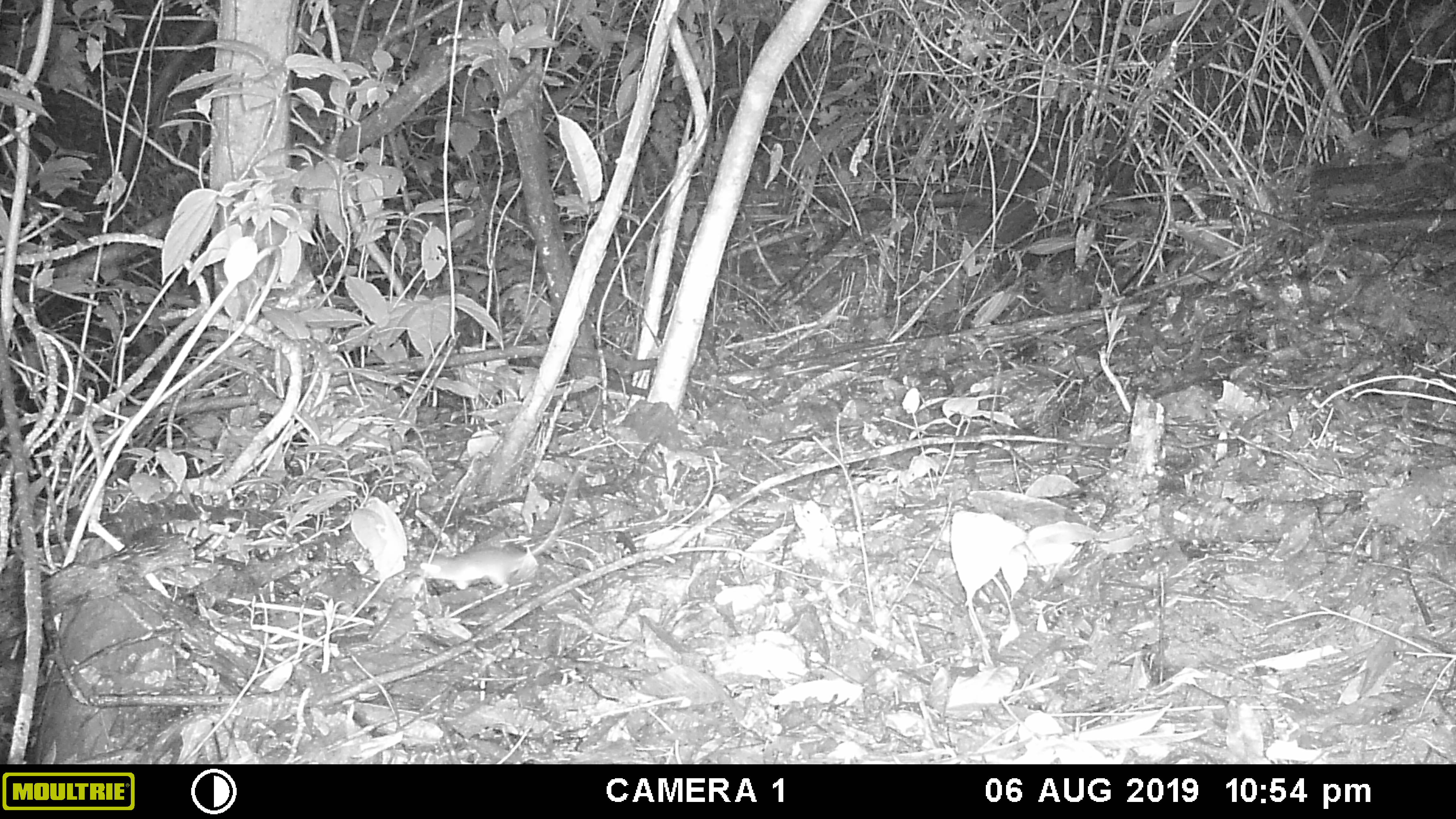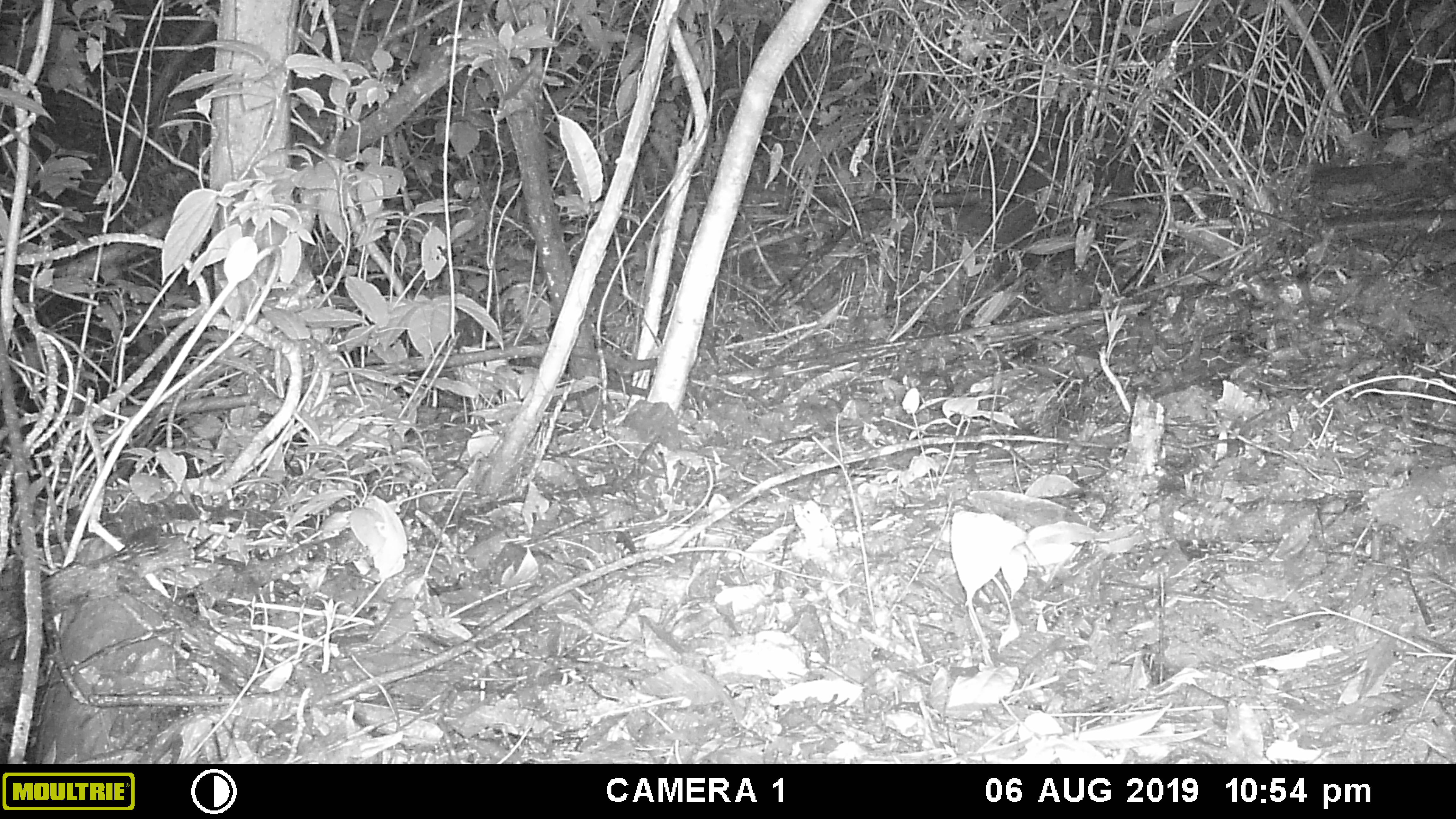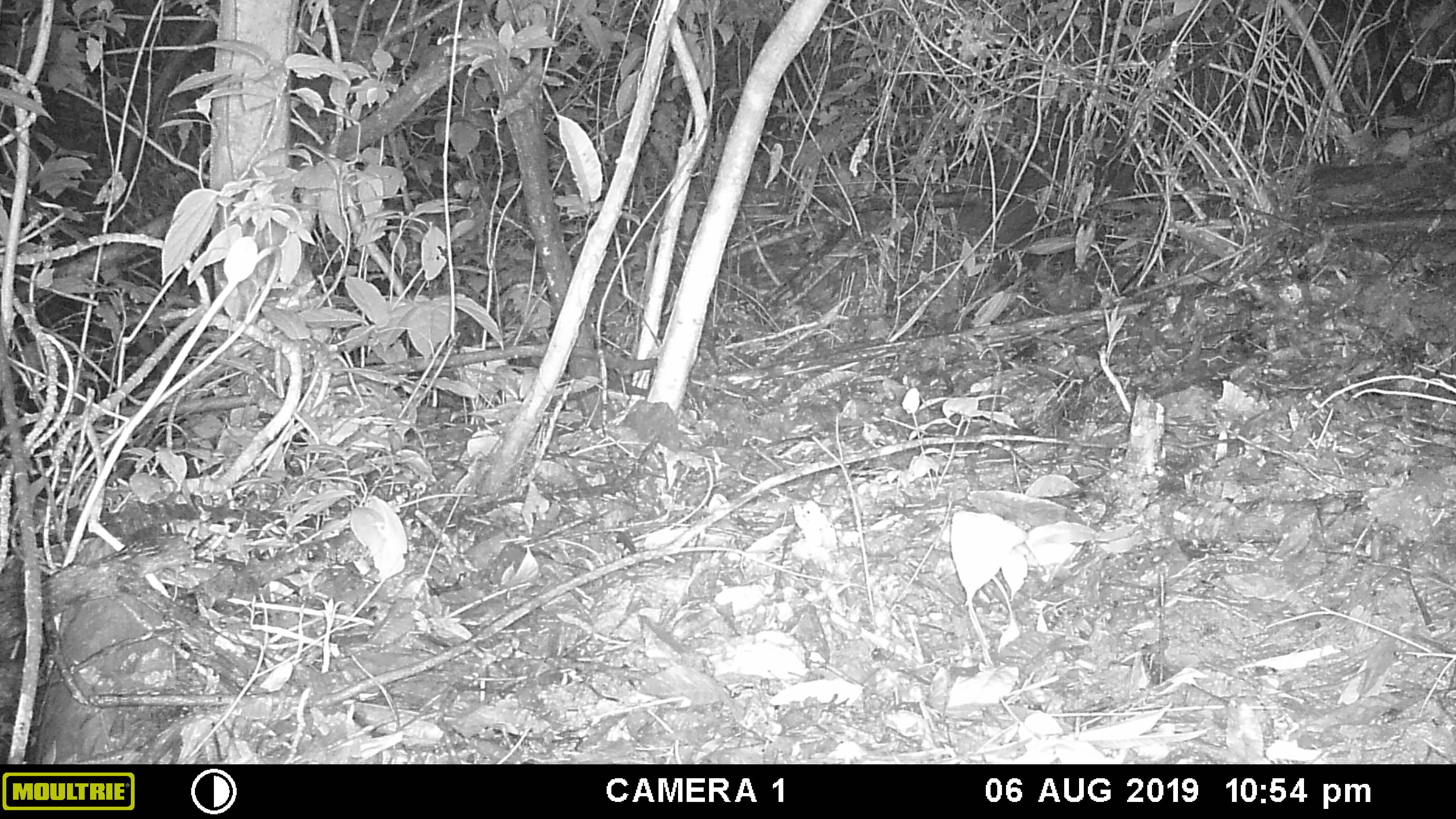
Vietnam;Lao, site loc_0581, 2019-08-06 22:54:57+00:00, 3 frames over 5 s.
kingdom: Animalia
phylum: Chordata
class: Mammalia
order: Rodentia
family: Muridae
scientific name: Muridae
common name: old-world mice and rats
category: unidentified murid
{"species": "unidentified murid (old-world mice and rats) (Muridae)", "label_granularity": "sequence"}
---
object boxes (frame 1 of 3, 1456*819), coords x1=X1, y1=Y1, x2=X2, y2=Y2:
unidentified murid: x1=415, y1=434, x2=611, y2=590